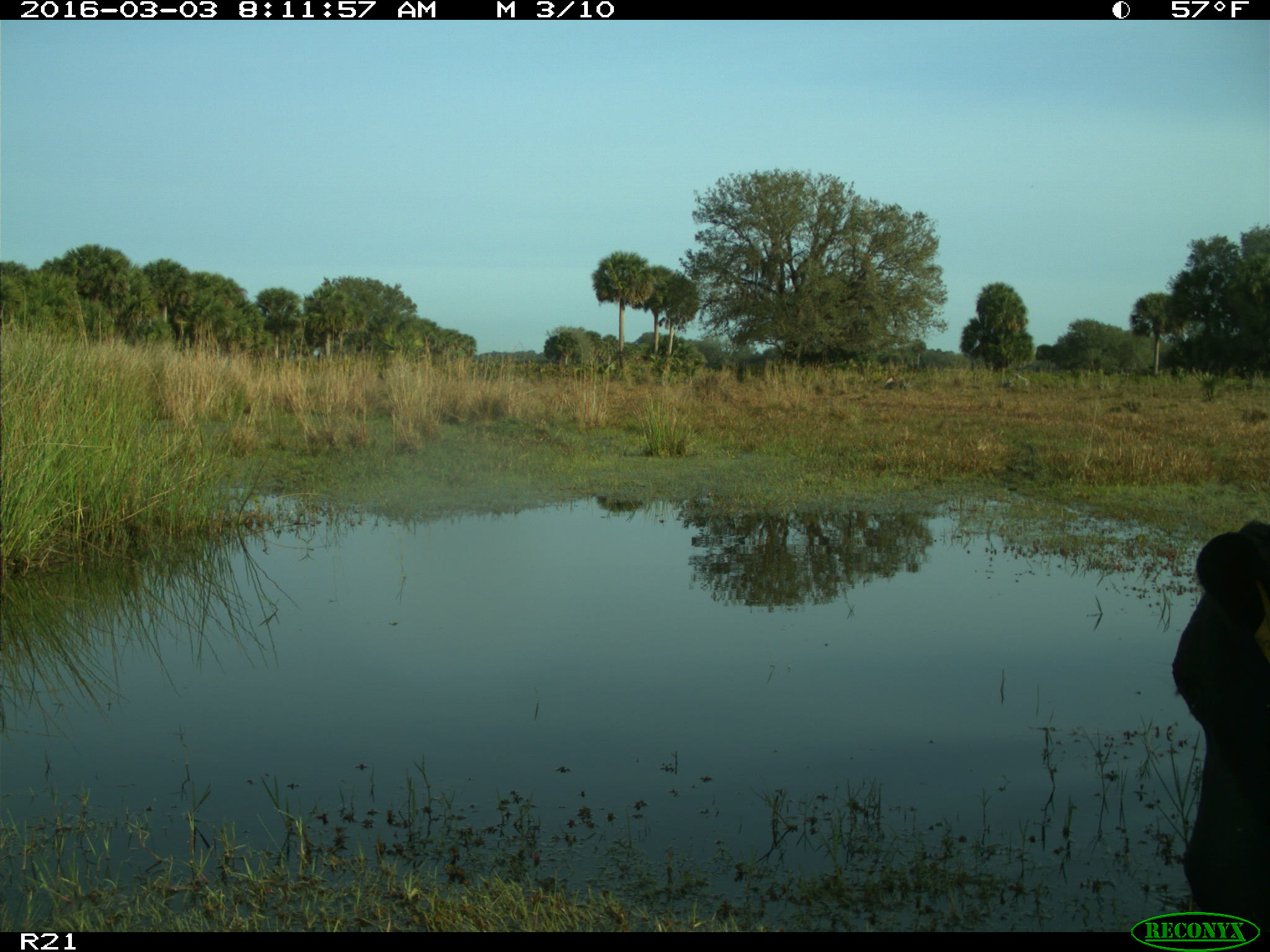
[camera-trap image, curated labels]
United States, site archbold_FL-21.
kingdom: Animalia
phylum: Chordata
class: Mammalia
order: Artiodactyla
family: Bovidae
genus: Bos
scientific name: Bos taurus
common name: domestic cow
Bos taurus (domestic cow).